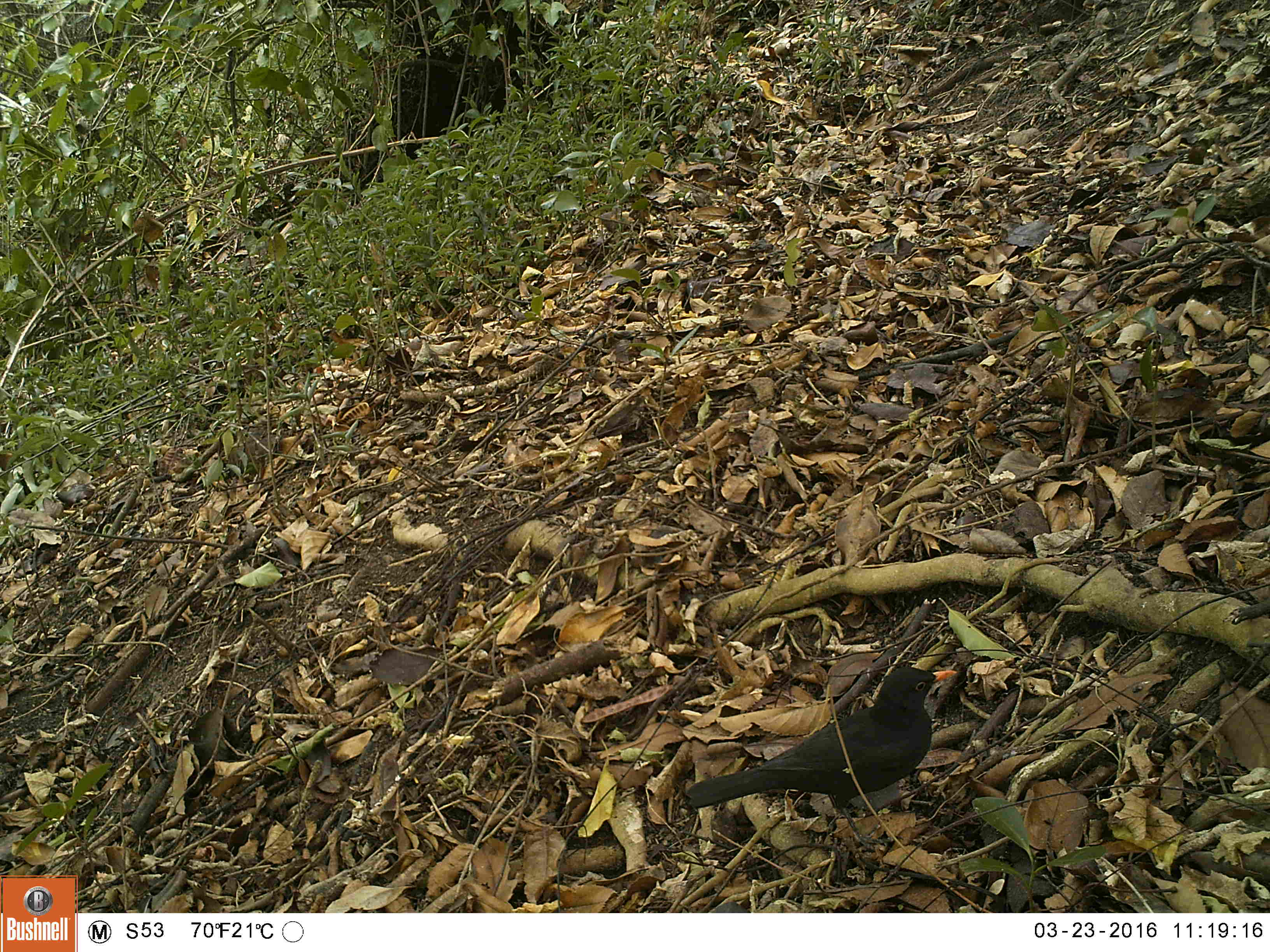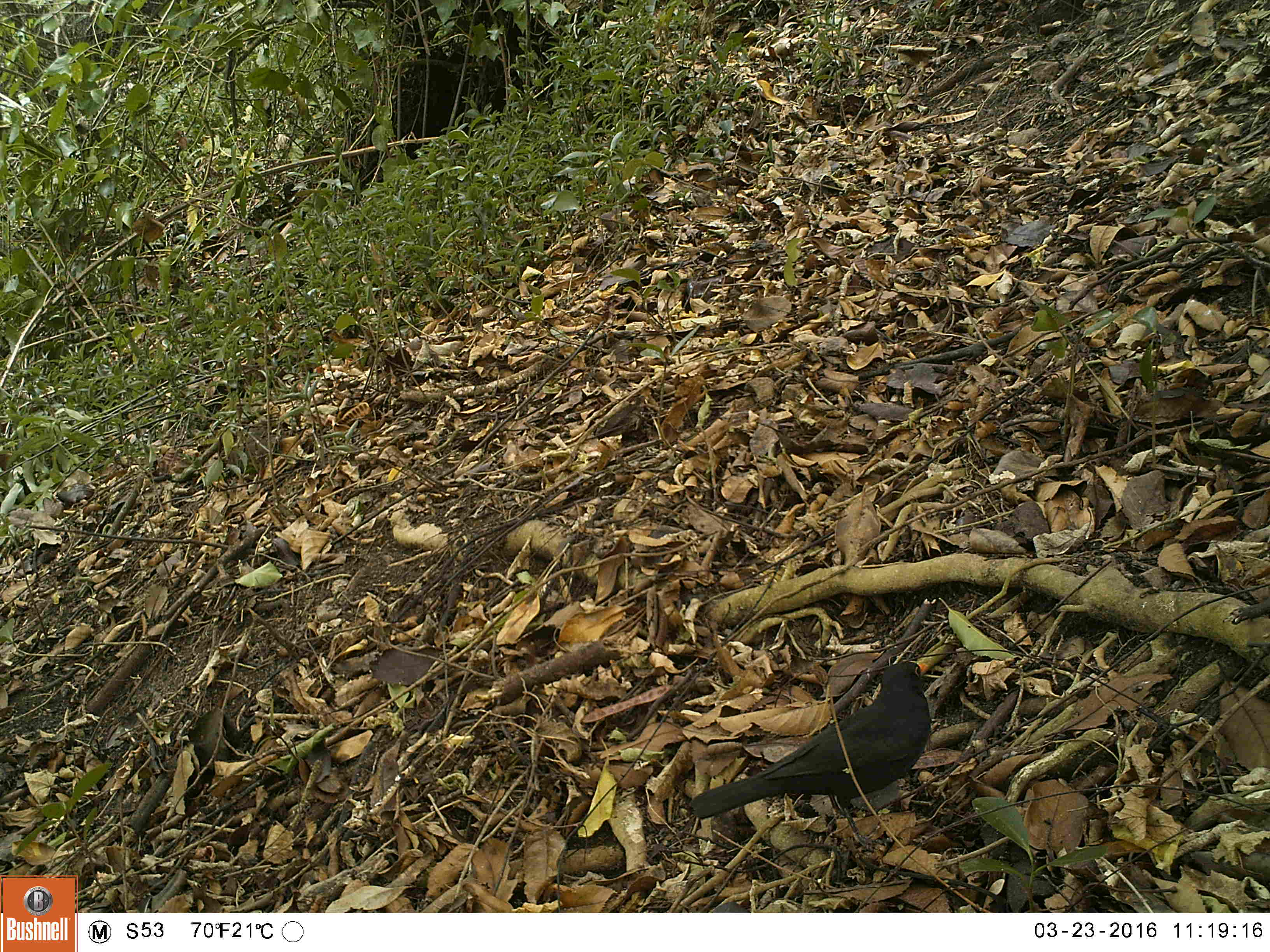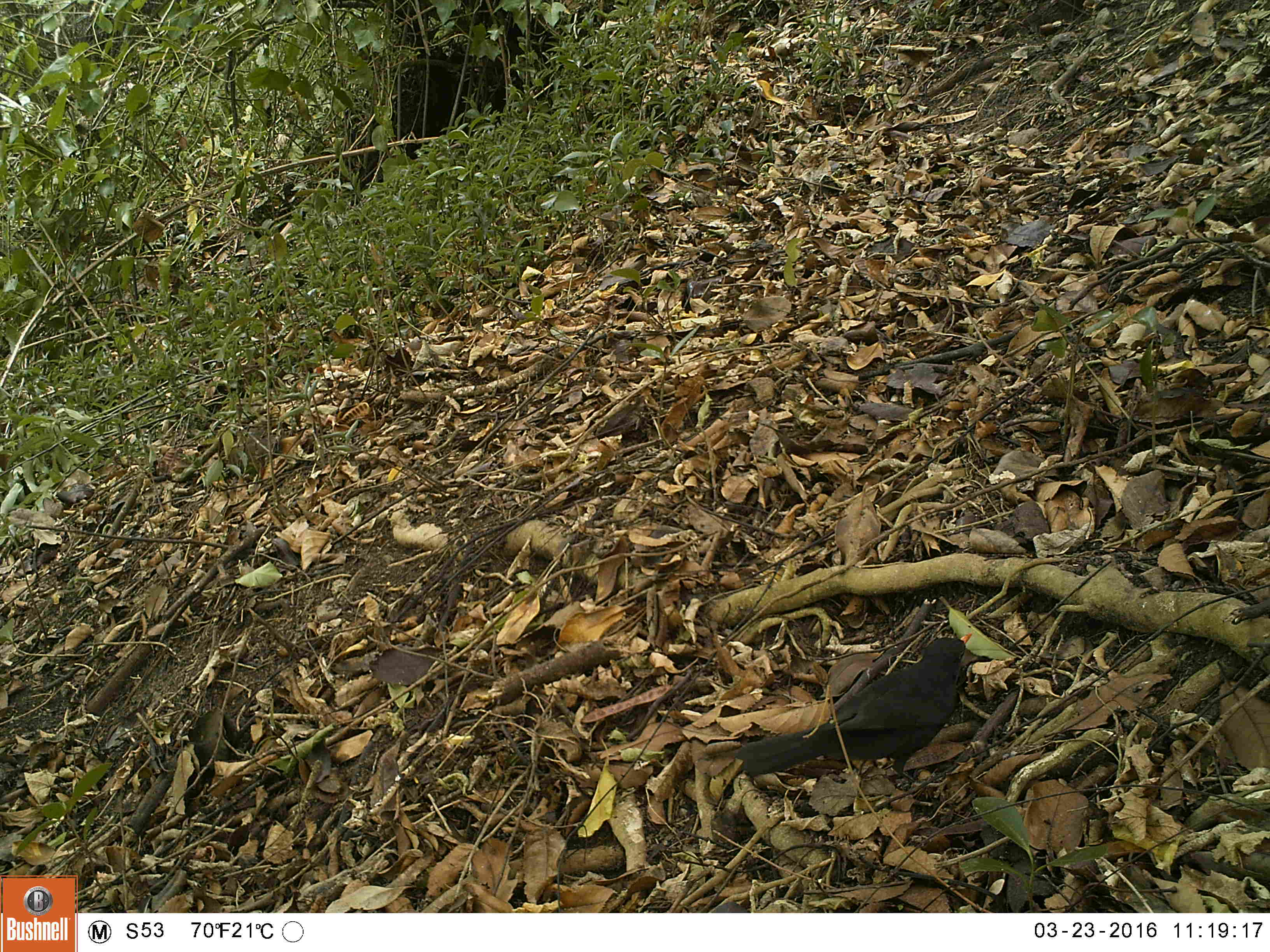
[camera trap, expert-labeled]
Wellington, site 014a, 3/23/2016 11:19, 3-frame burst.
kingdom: Animalia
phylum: Chordata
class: Aves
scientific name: Aves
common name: bird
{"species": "bird (Aves)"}